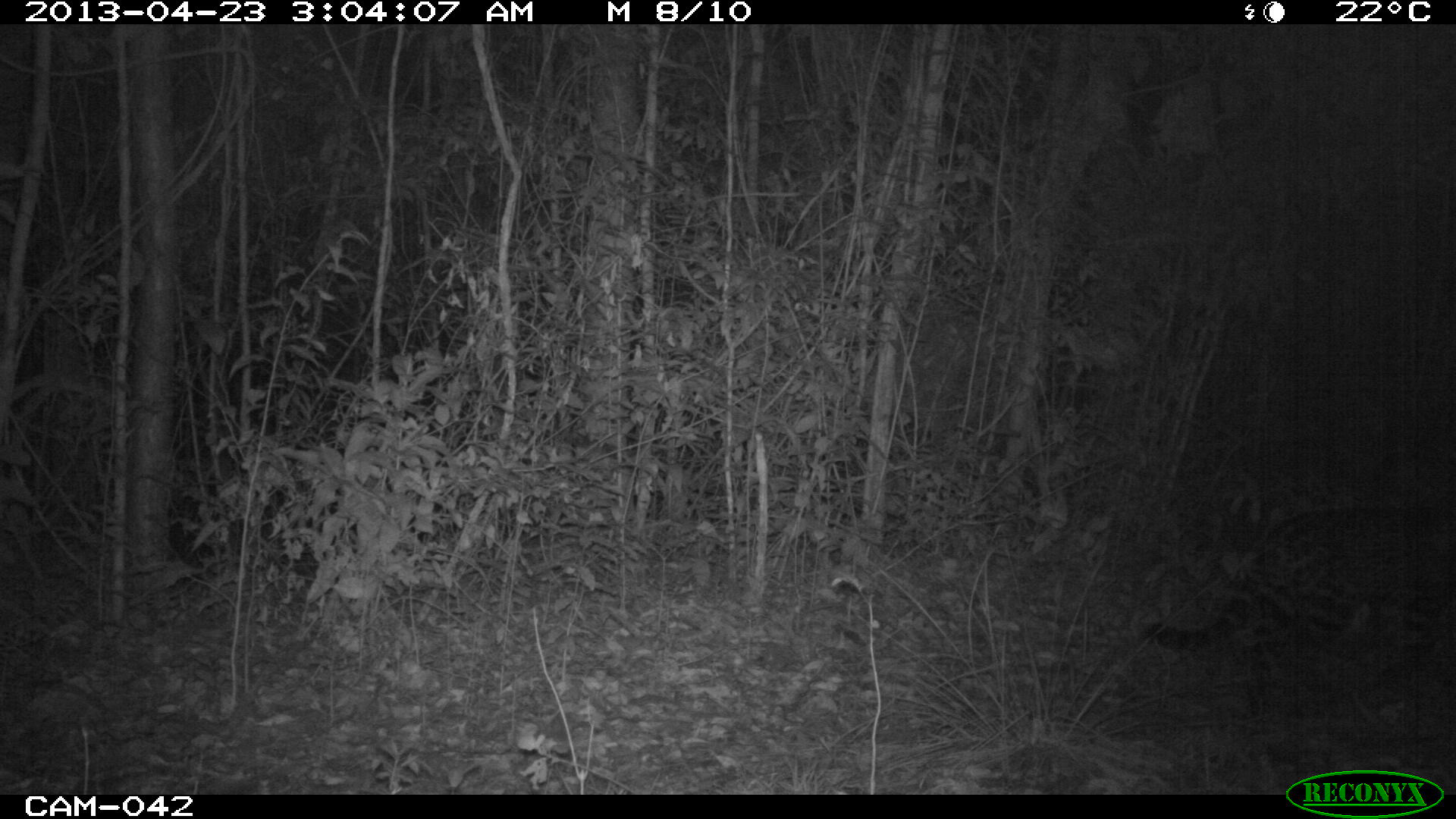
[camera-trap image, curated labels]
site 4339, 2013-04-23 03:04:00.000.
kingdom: Animalia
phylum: Chordata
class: Mammalia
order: Carnivora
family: Felidae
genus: Panthera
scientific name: Panthera onca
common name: jaguar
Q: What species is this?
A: Panthera onca (jaguar).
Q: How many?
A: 1.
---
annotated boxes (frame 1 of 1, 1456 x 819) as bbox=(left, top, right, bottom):
panthera onca: bbox=(1144, 504, 1456, 770)